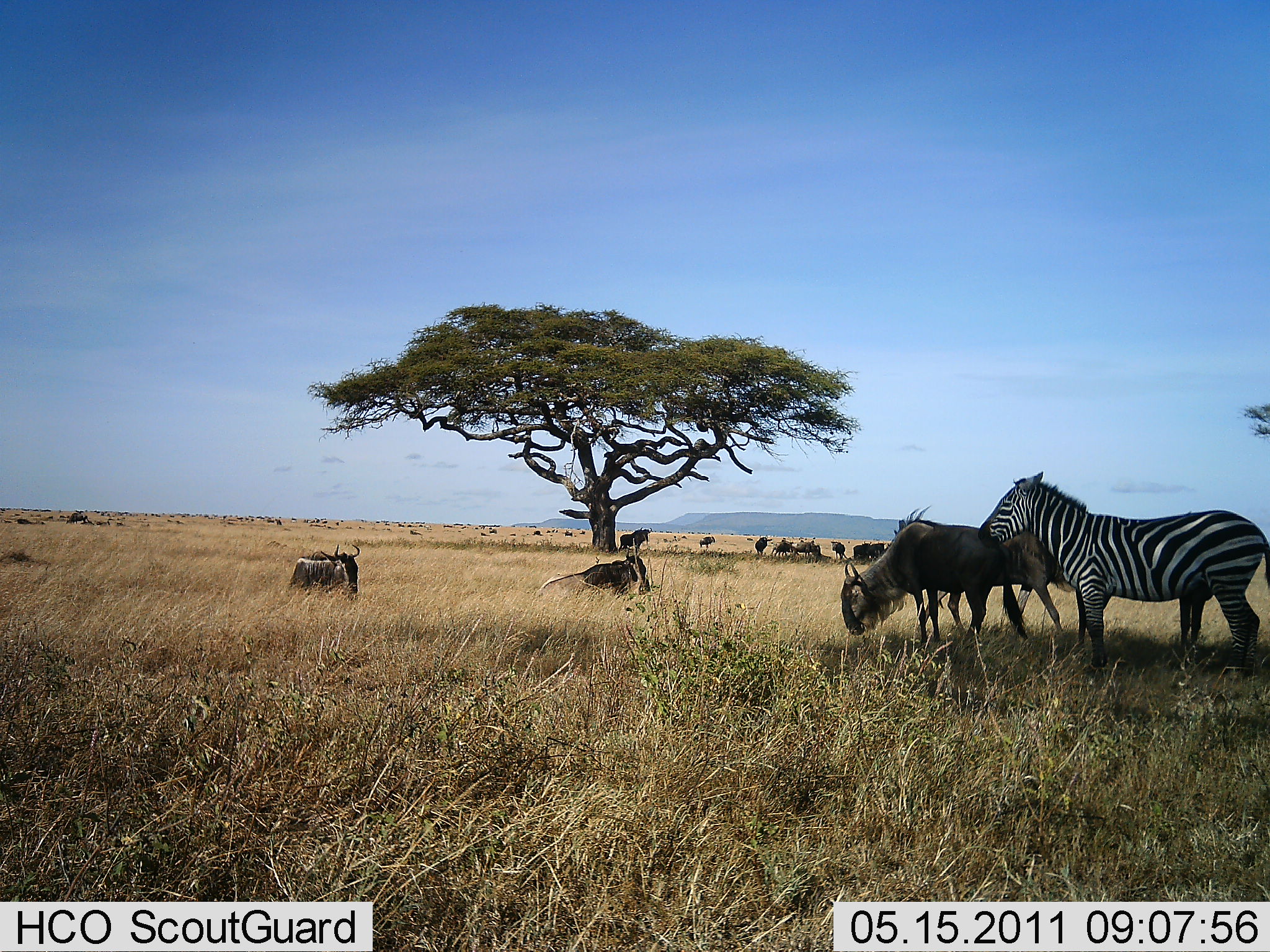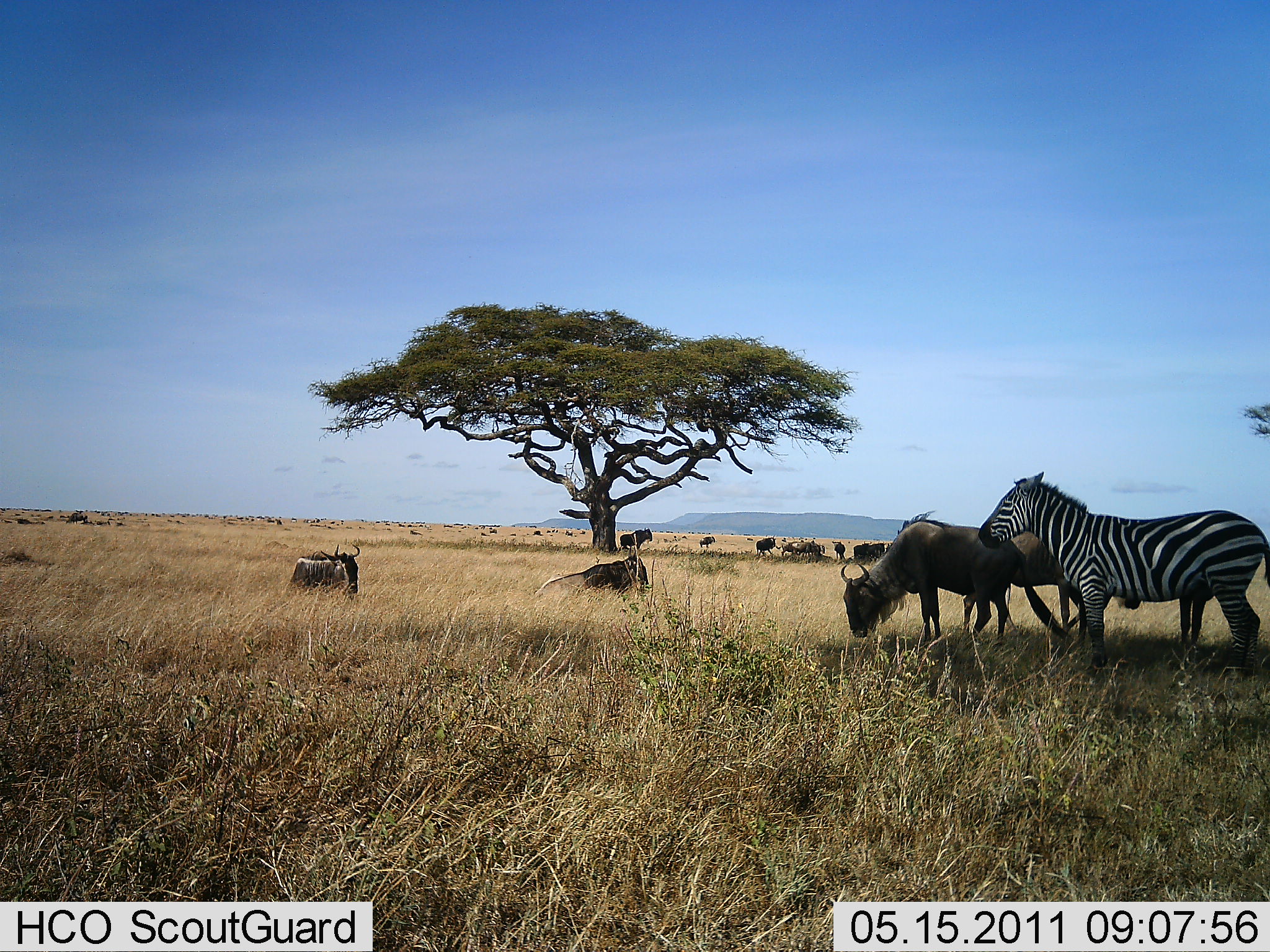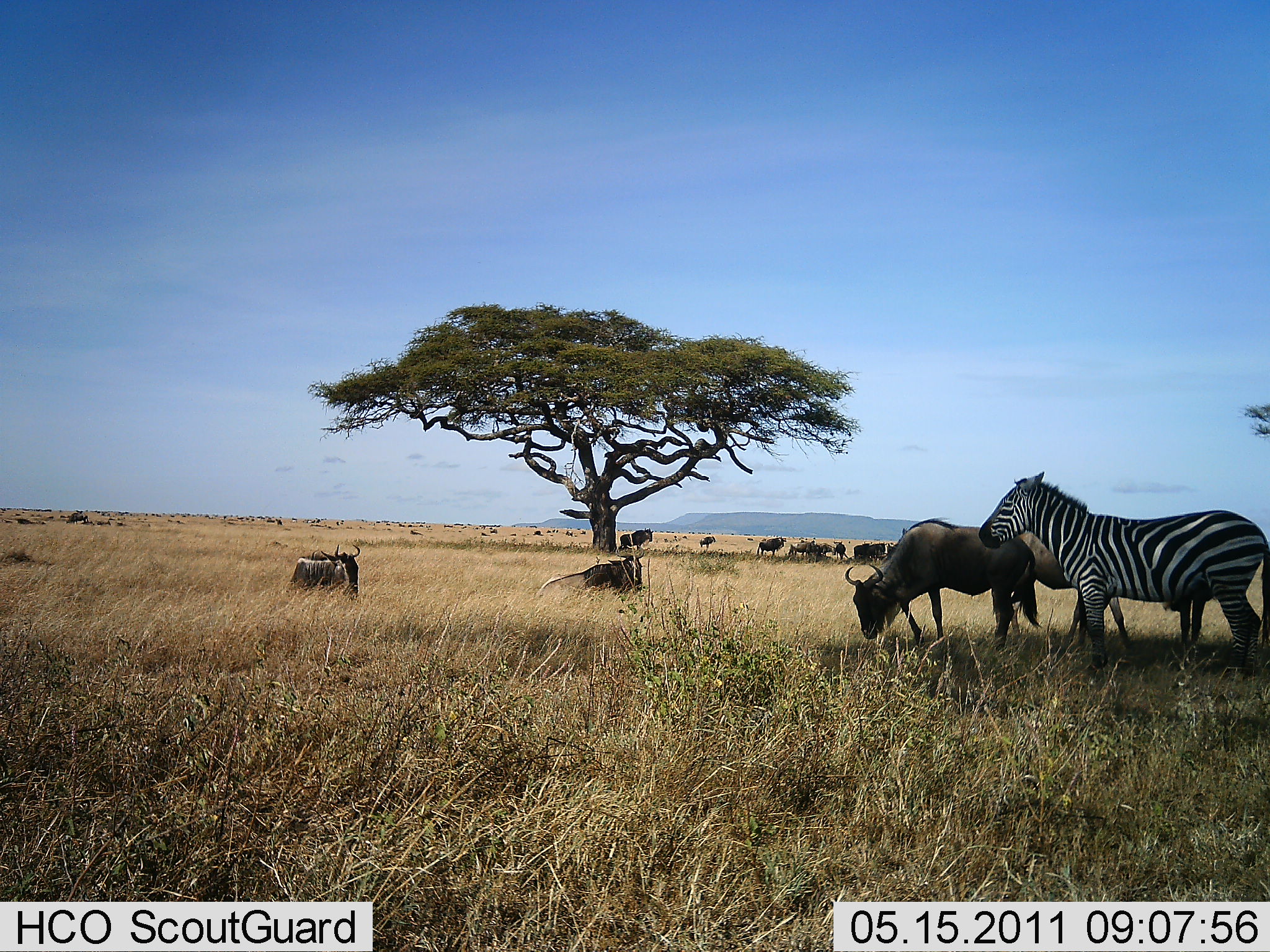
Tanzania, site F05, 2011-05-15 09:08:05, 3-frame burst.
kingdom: Animalia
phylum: Chordata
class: Mammalia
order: Artiodactyla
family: Bovidae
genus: Connochaetes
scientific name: Connochaetes taurinus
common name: blue wildebeest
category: wildebeest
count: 11-50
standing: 73%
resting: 60%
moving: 33%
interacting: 7%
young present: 0%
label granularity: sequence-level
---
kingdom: Animalia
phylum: Chordata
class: Mammalia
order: Perissodactyla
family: Equidae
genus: Equus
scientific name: Equus quagga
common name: plains zebra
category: zebra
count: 1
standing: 100%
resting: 0%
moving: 0%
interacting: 0%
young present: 0%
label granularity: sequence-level